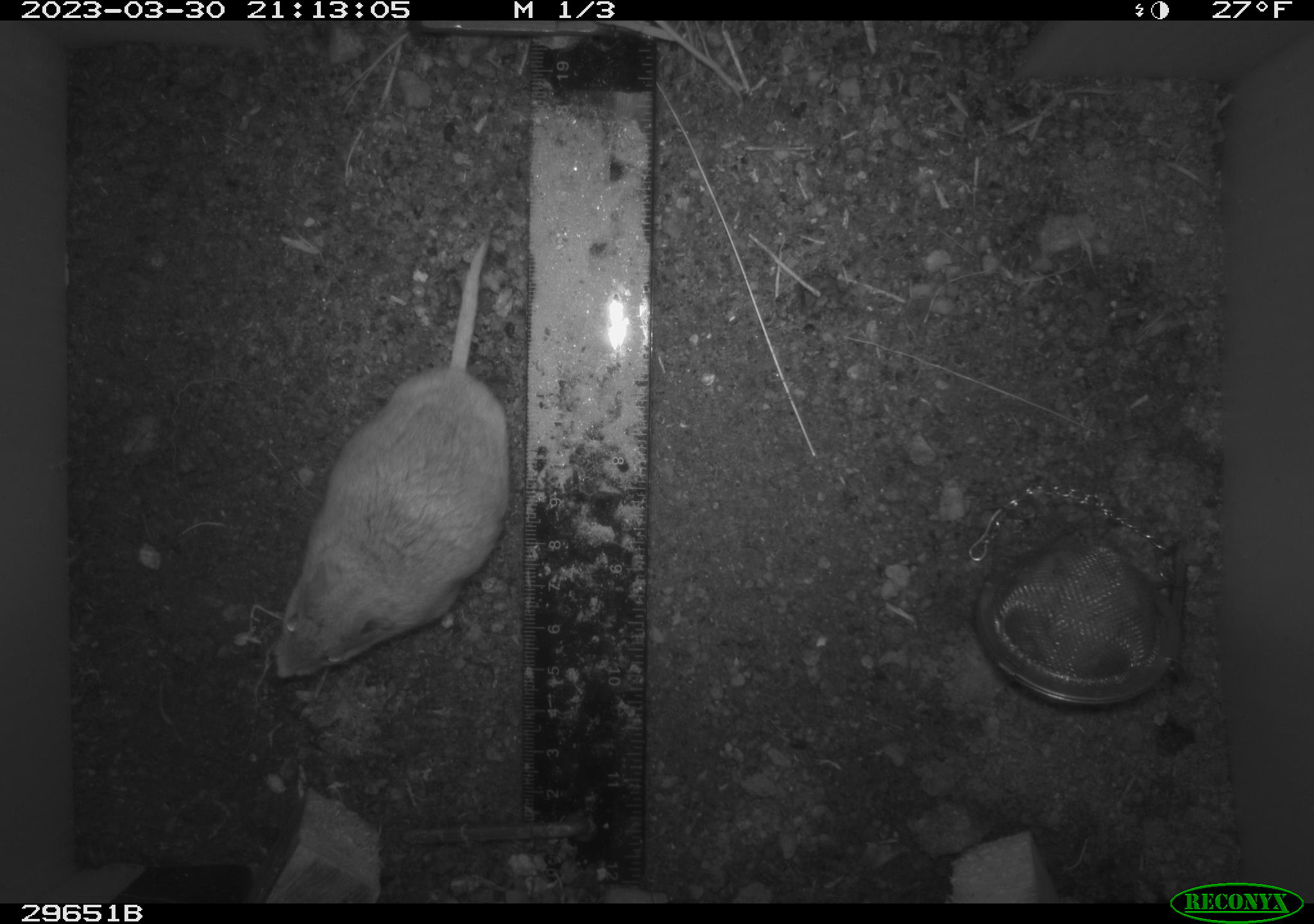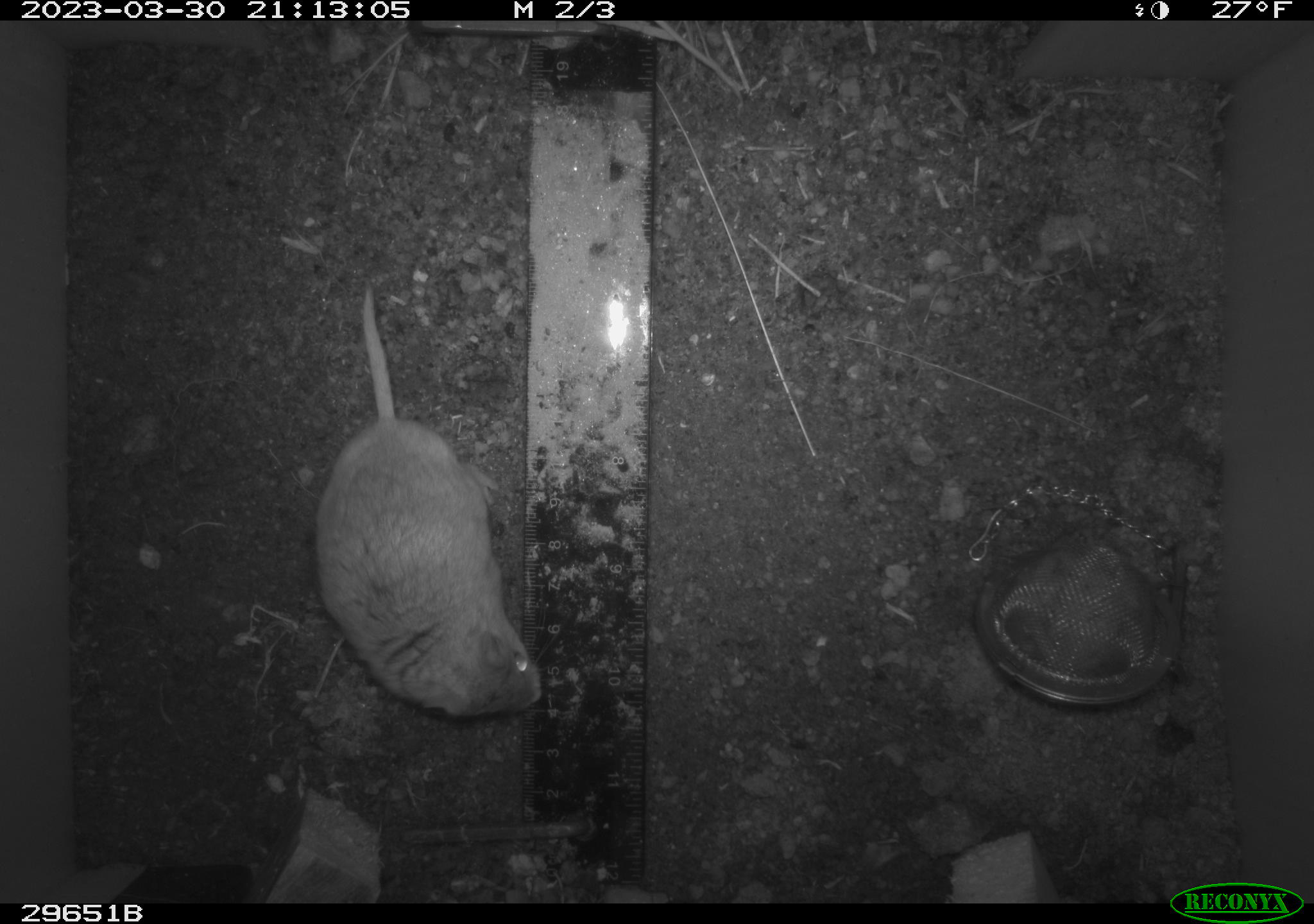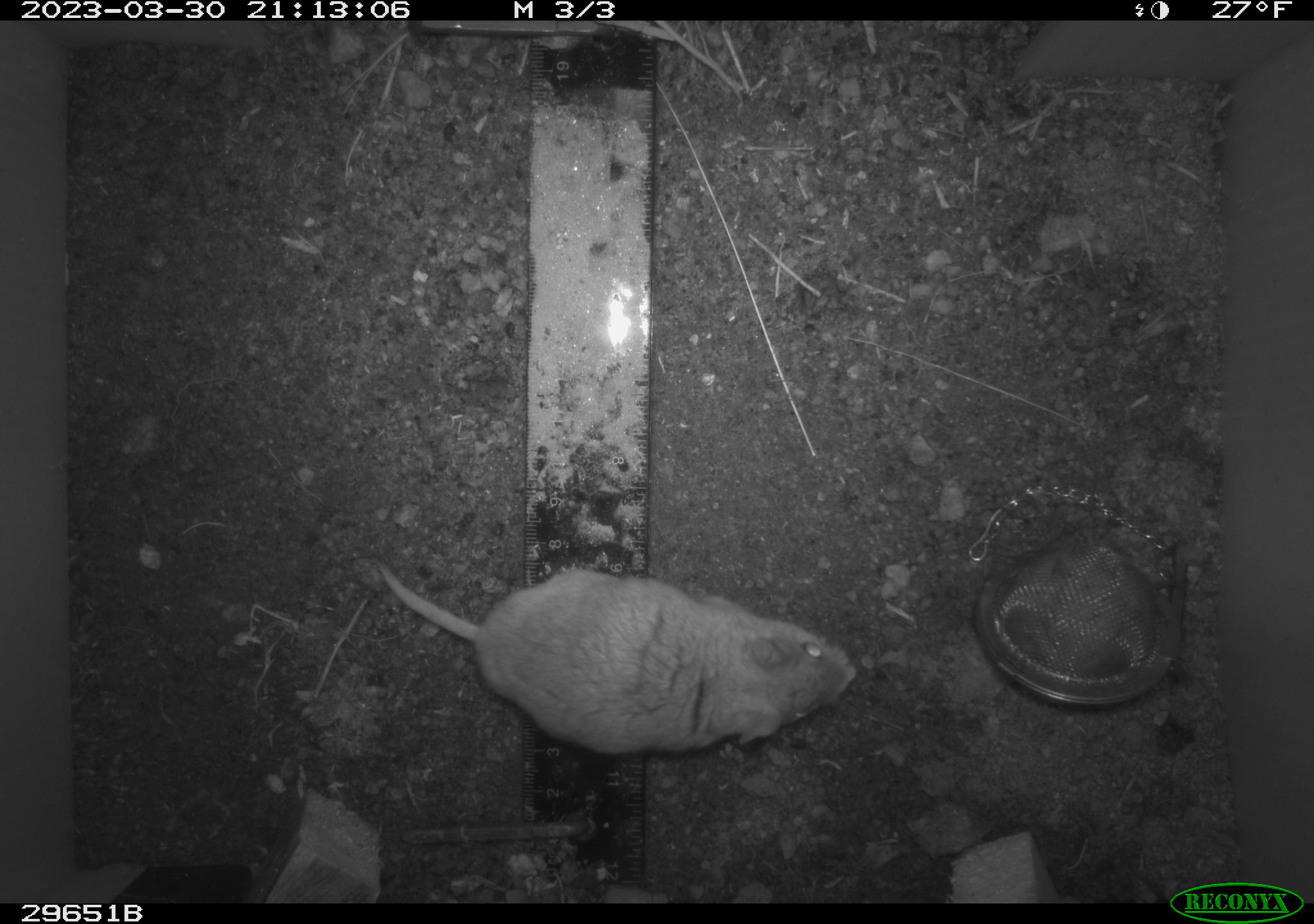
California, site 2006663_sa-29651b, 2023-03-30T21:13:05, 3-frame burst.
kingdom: Animalia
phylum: Chordata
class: Mammalia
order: Rodentia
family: Cricetidae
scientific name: Arvicolinae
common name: voles, lemmings, and muskrats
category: arvicolinae subfamily